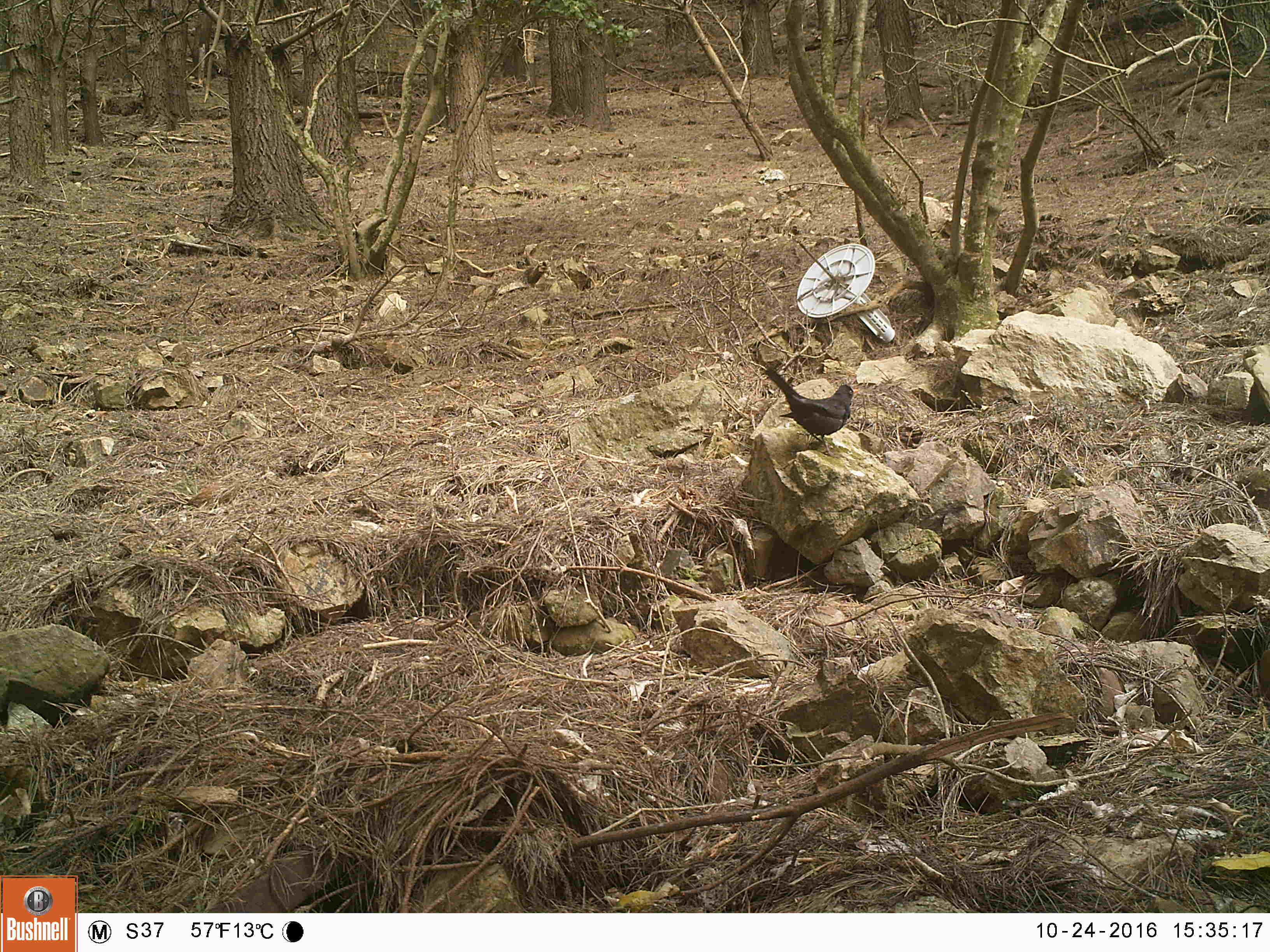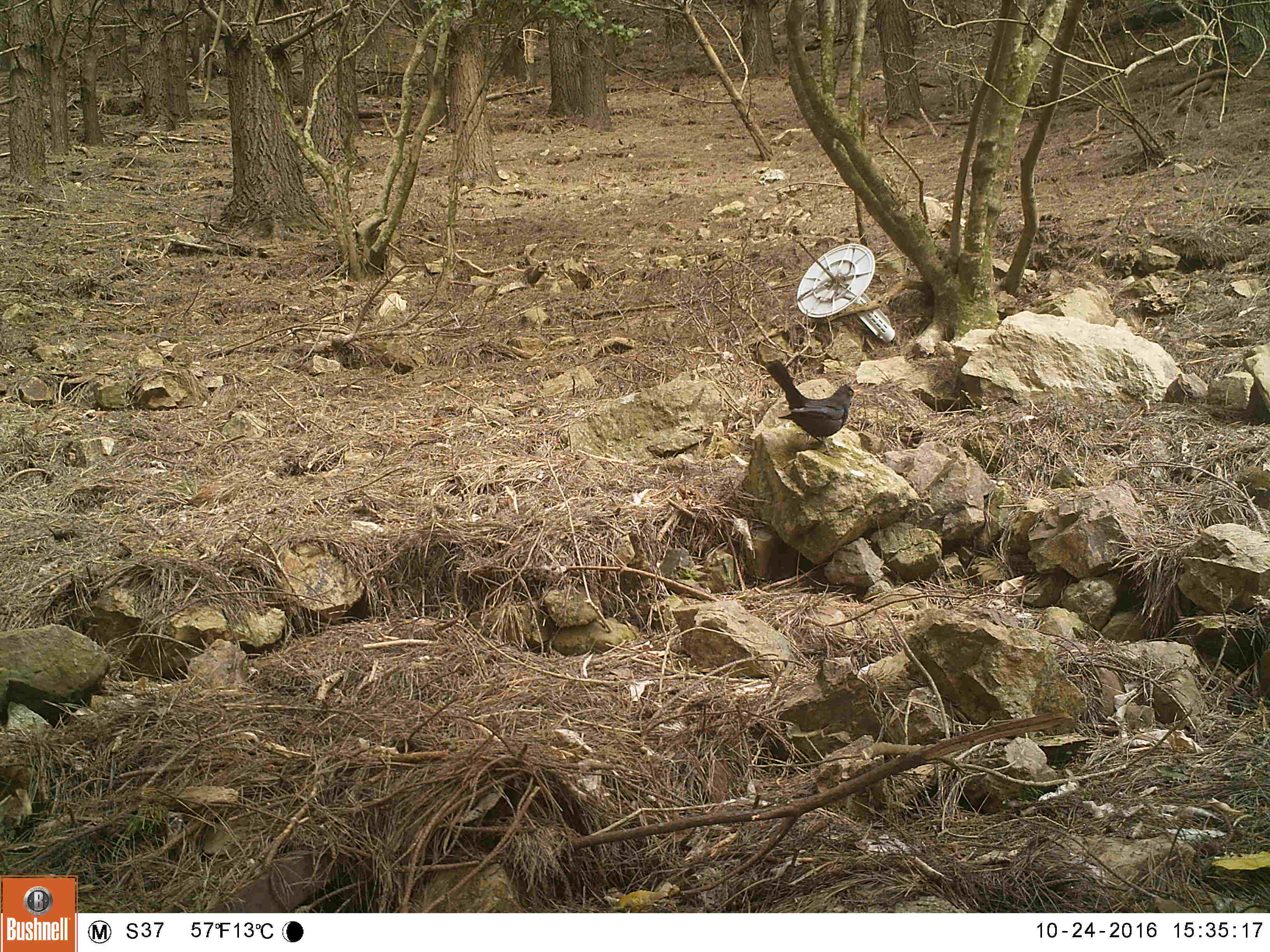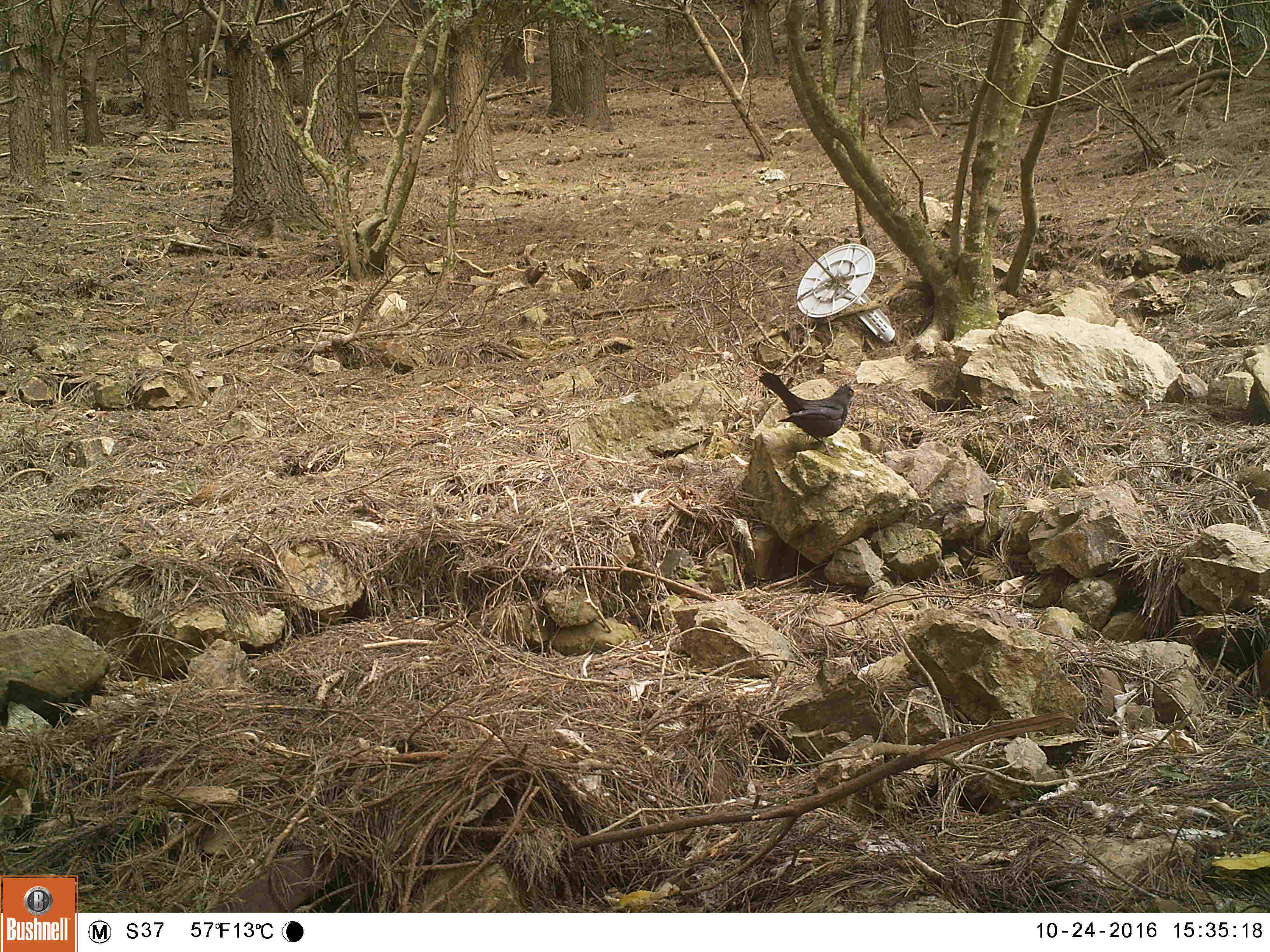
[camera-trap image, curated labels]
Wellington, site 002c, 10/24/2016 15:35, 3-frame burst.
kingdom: Animalia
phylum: Chordata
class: Aves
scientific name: Aves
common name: bird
Bird (Aves).